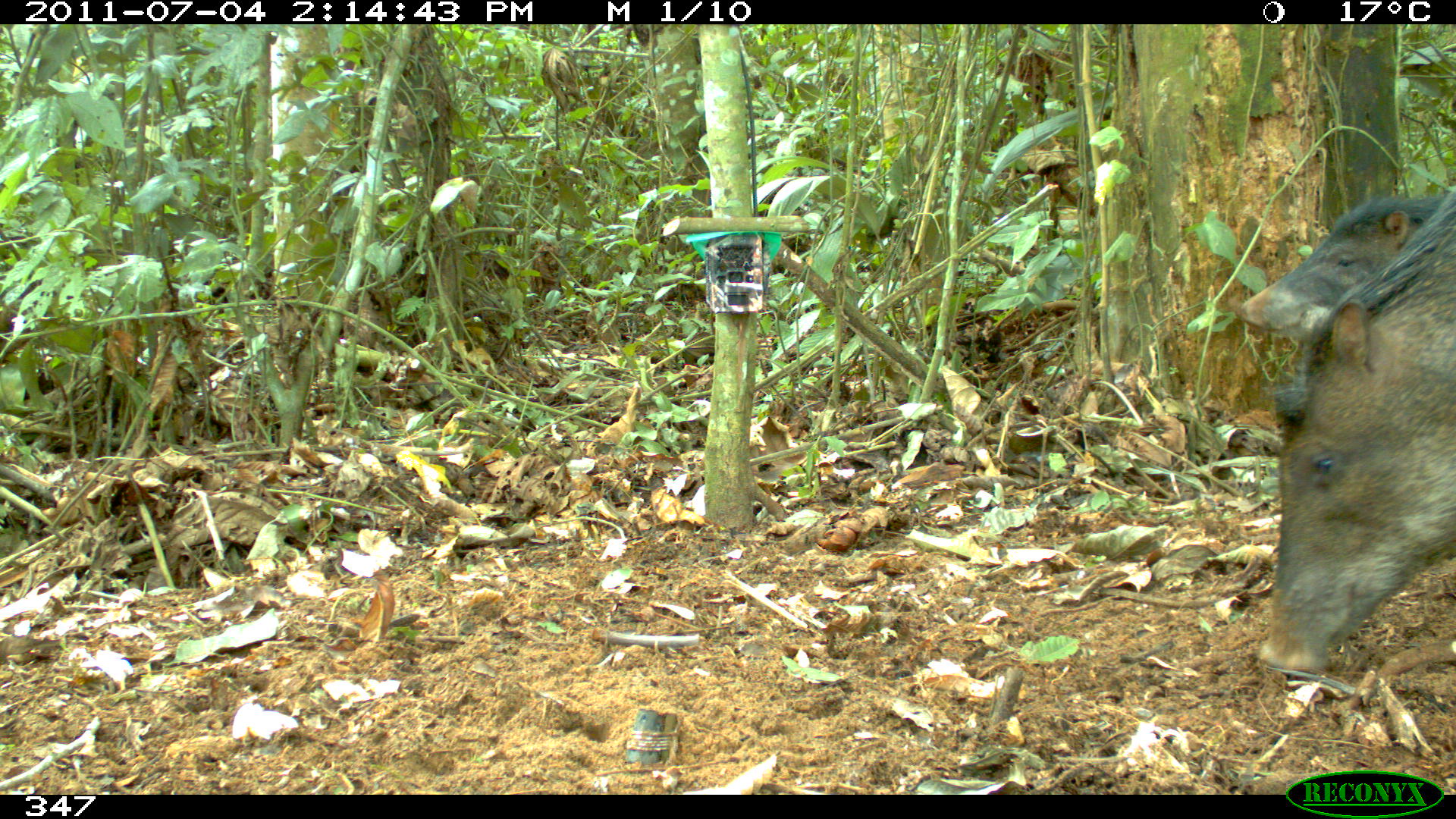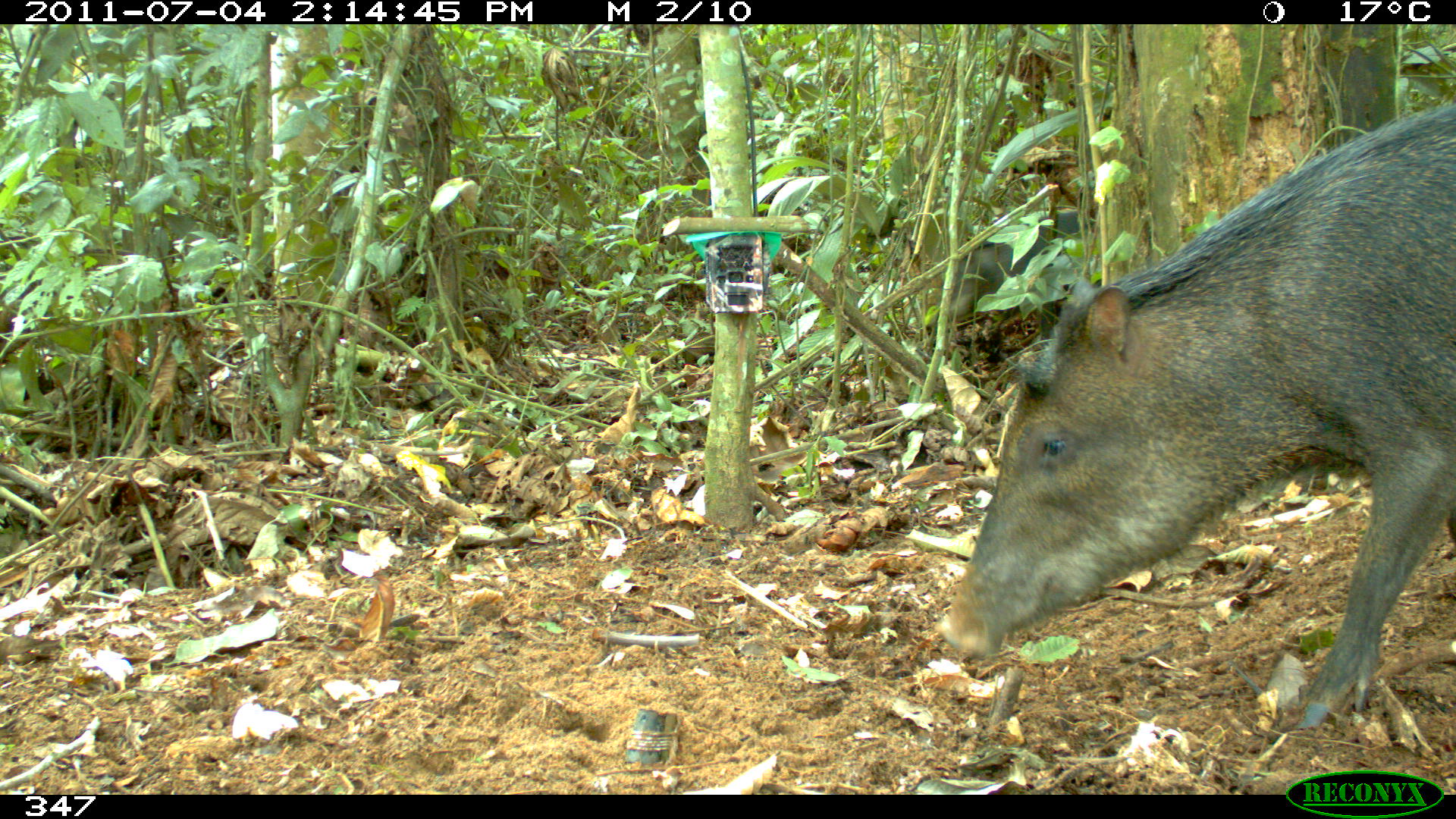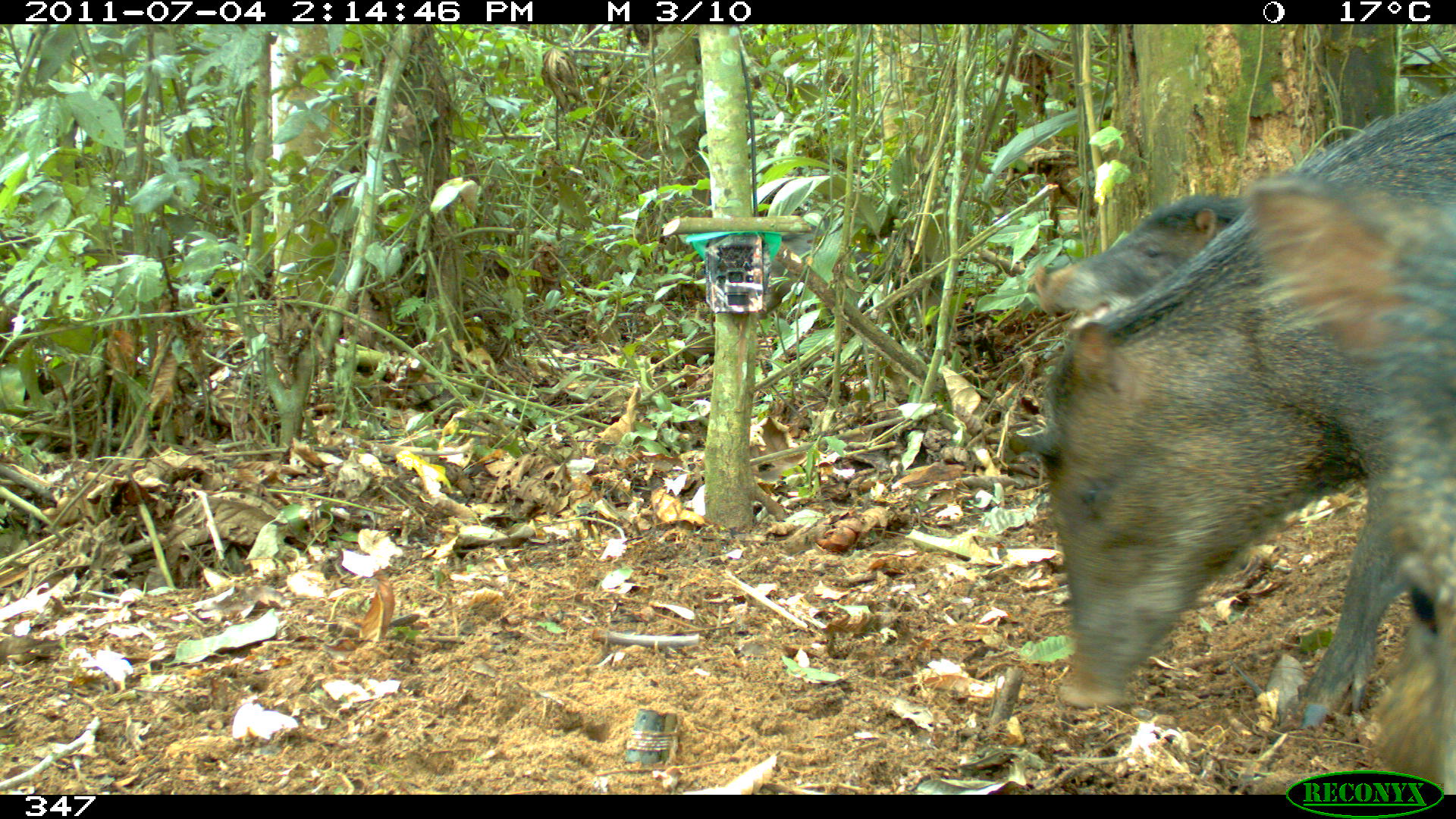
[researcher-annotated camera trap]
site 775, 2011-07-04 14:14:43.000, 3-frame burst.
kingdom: Animalia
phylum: Chordata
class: Mammalia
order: Artiodactyla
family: Tayassuidae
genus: Tayassu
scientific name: Tayassu pecari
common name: white-lipped peccary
Tayassu pecari (white-lipped peccary).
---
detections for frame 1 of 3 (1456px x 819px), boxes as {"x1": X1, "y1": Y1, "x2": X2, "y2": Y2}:
tayassu pecari: {"x1": 1256, "y1": 192, "x2": 1455, "y2": 673}; {"x1": 1235, "y1": 190, "x2": 1455, "y2": 333}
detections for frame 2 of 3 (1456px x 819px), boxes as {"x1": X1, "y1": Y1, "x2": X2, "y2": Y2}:
tayassu pecari: {"x1": 934, "y1": 95, "x2": 1456, "y2": 730}; {"x1": 940, "y1": 210, "x2": 1099, "y2": 321}